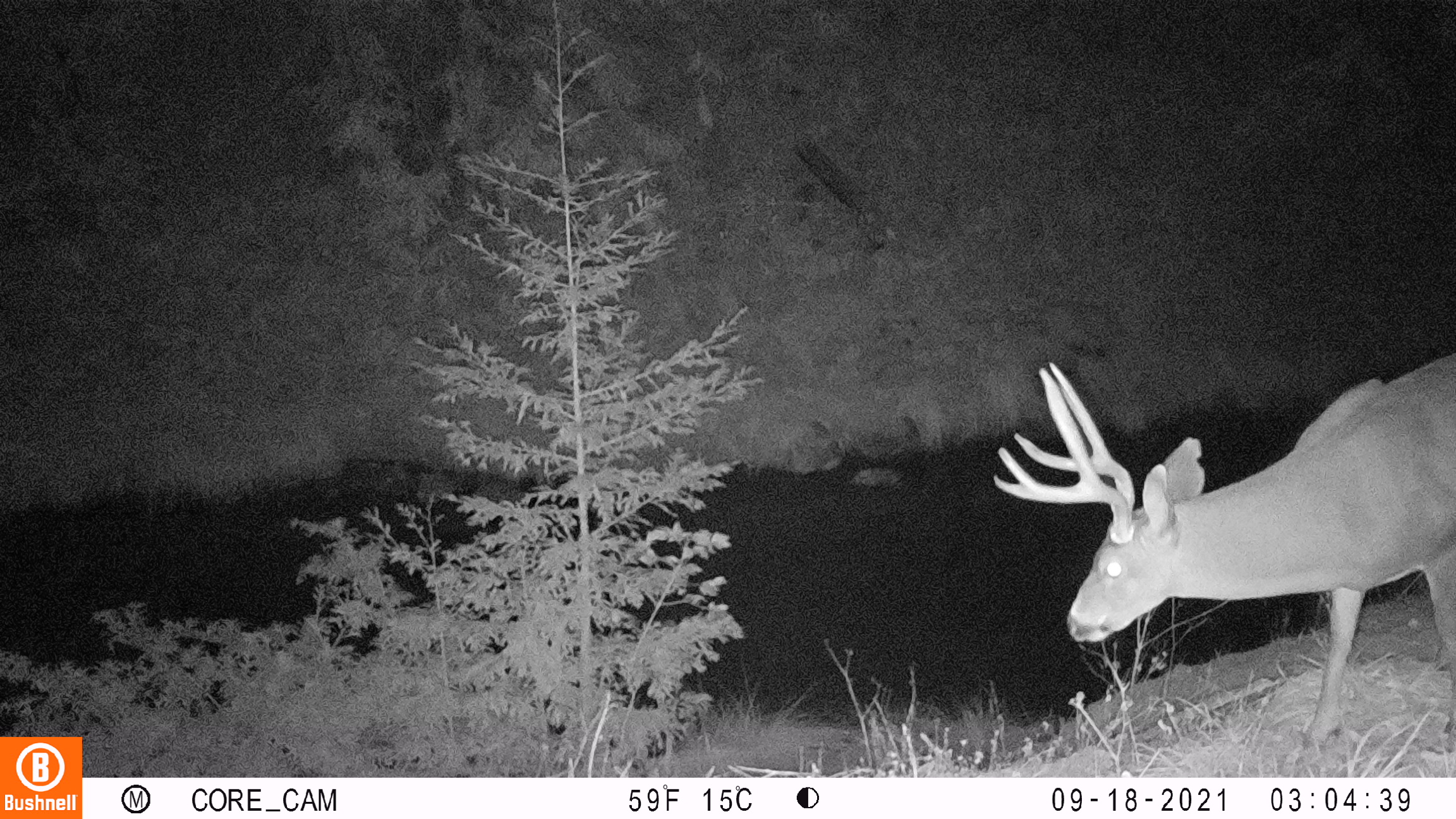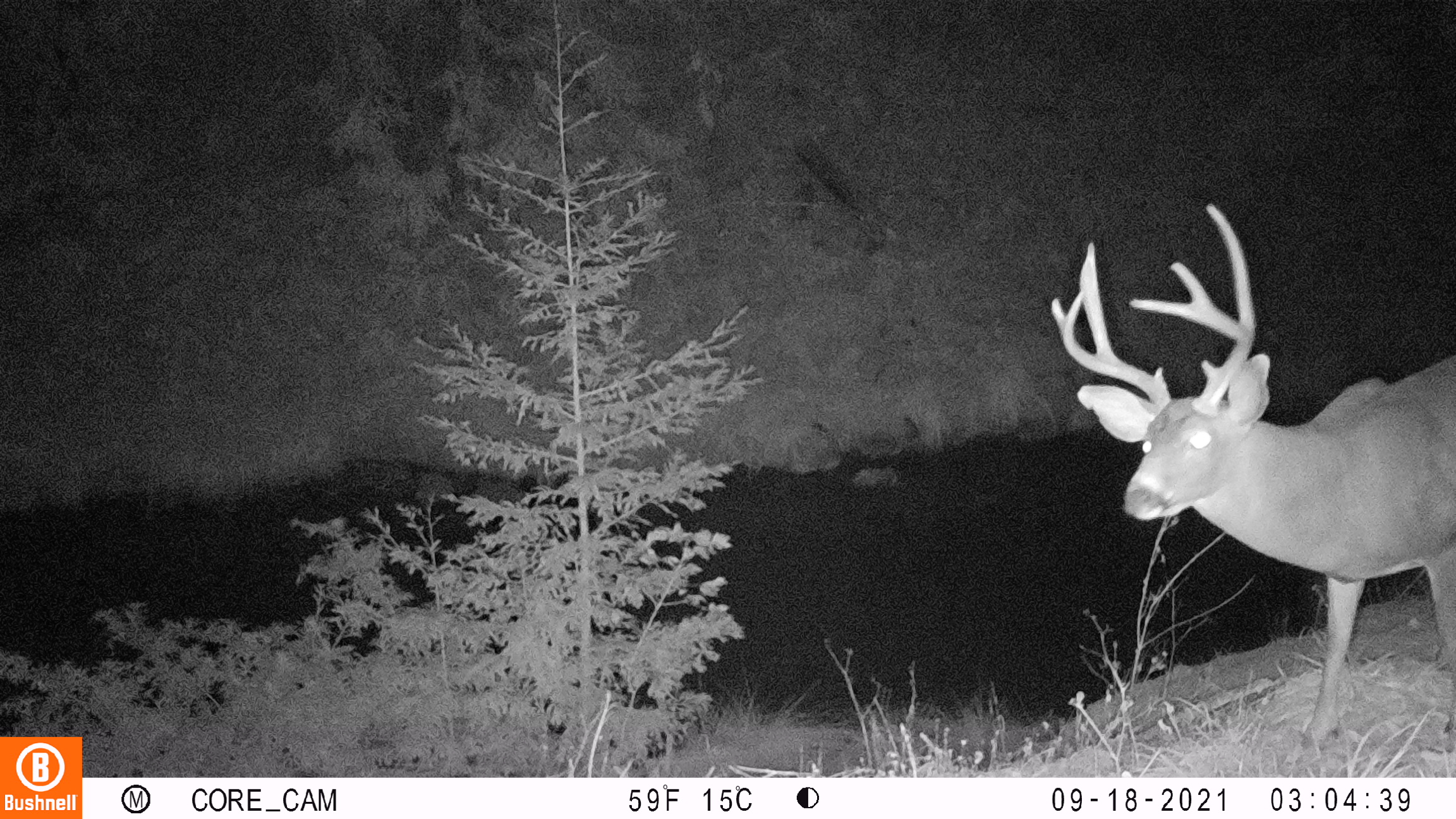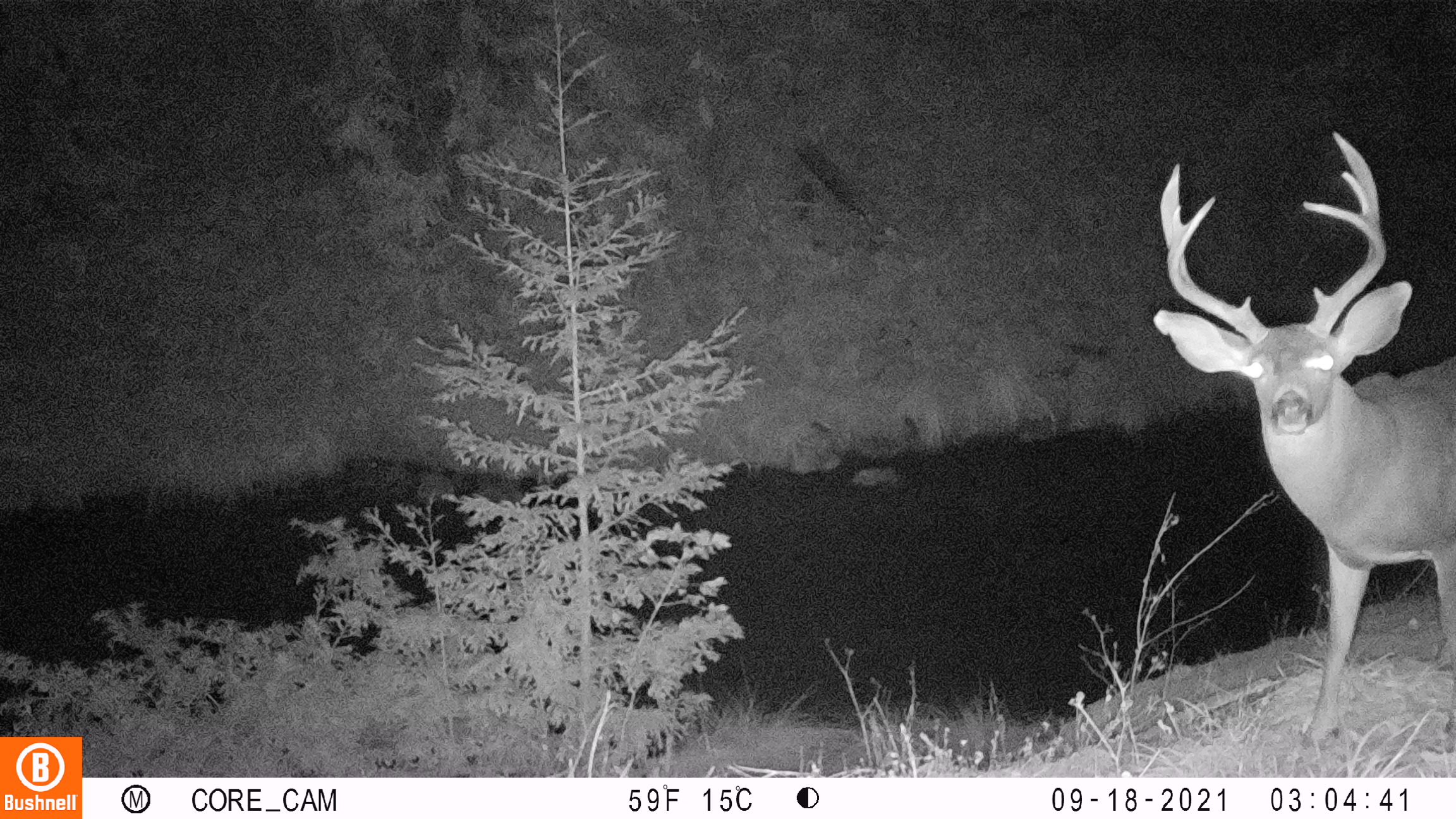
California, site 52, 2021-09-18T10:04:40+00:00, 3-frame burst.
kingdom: Animalia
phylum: Chordata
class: Mammalia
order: Artiodactyla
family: Cervidae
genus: Odocoileus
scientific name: Odocoileus hemionus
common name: mule deer